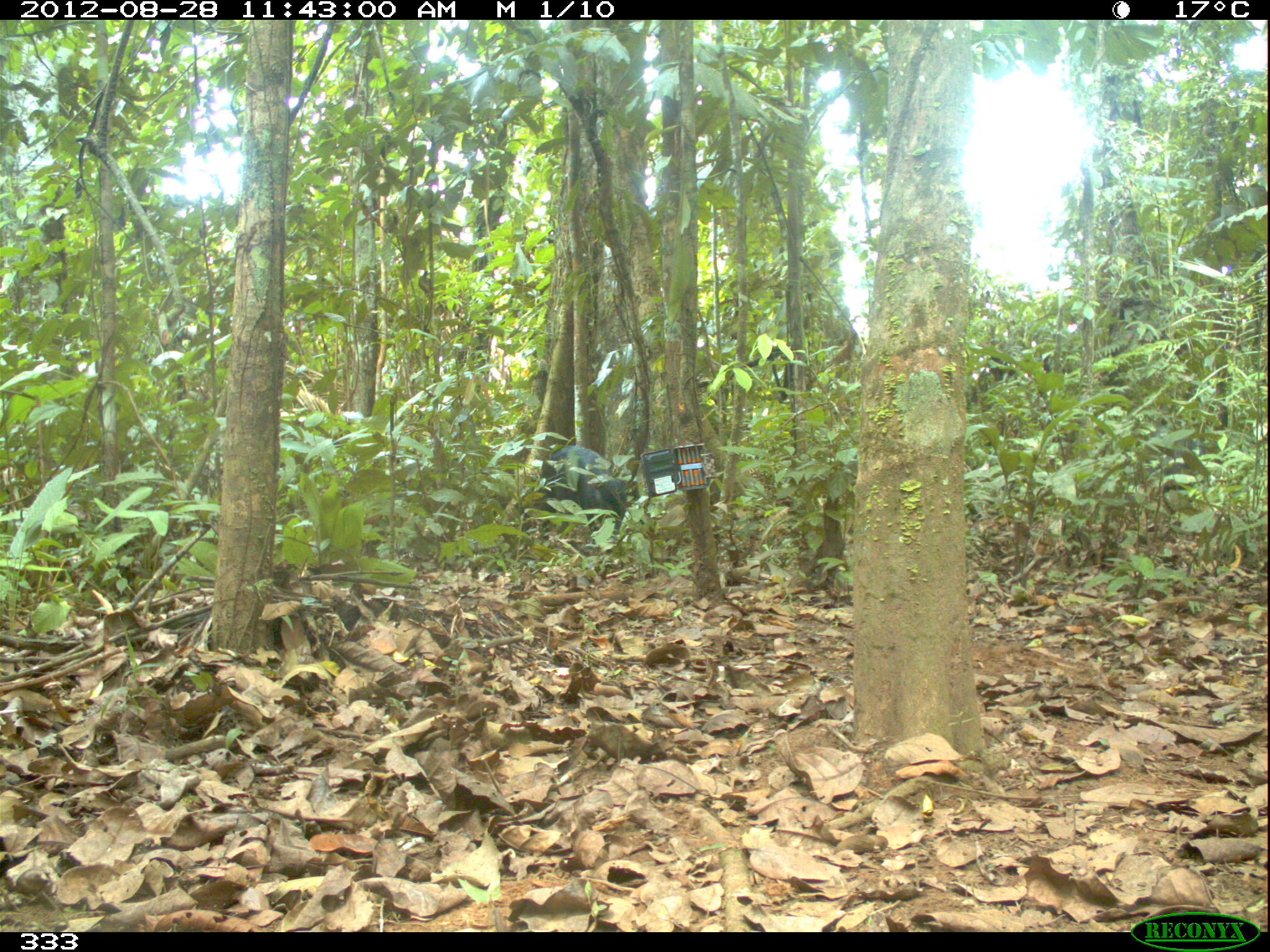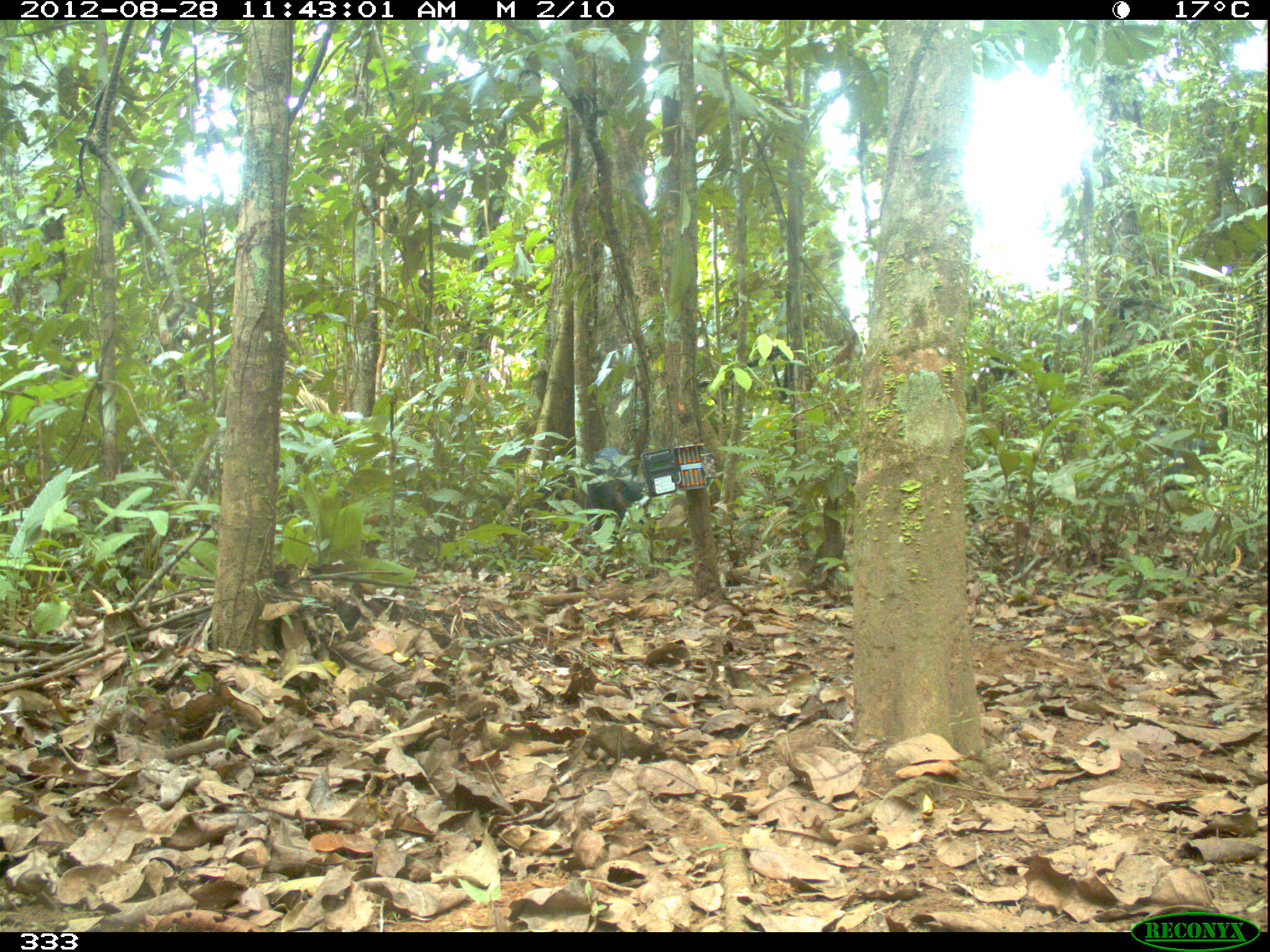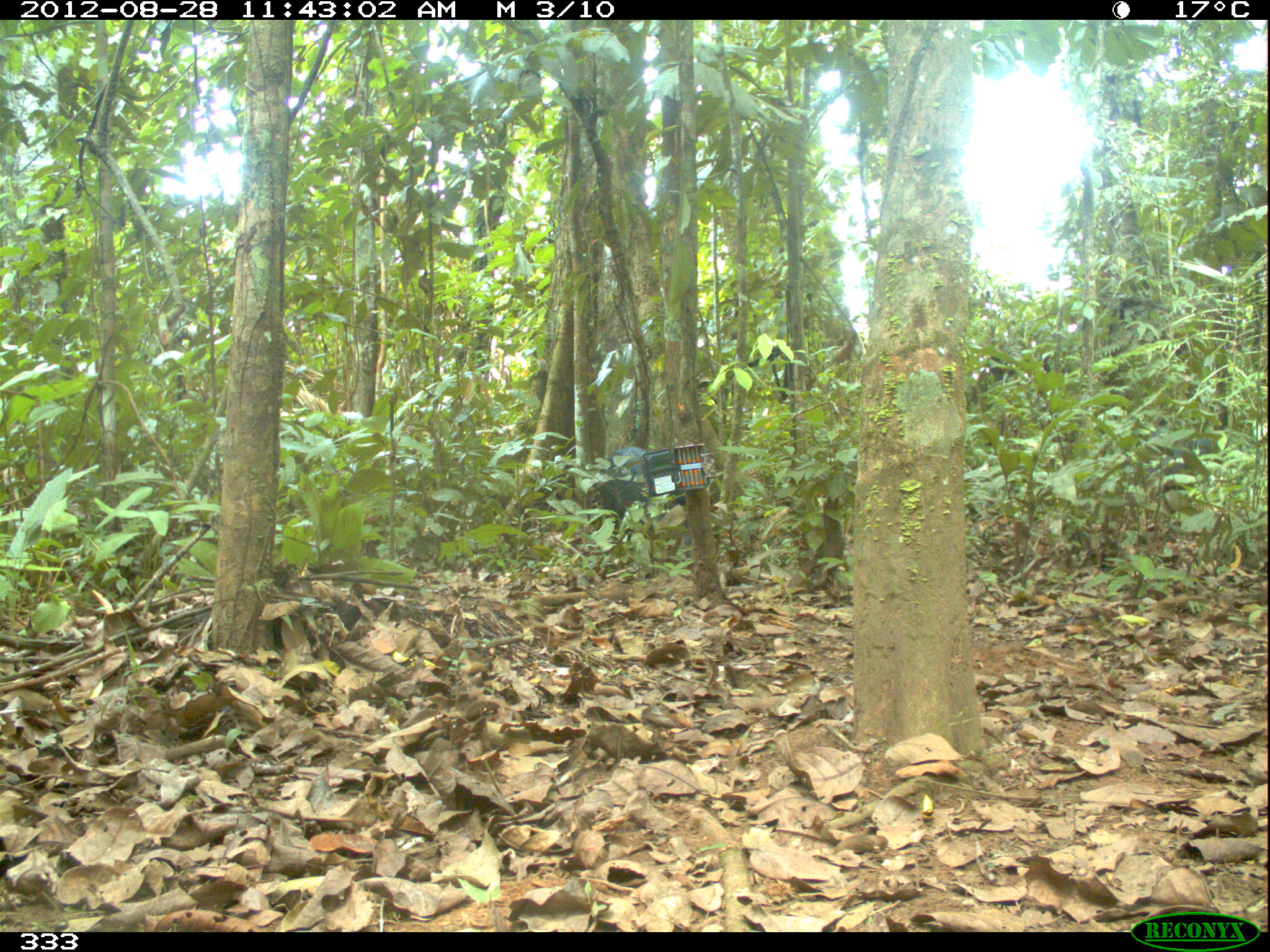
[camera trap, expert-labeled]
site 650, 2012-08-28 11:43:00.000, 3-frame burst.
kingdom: Animalia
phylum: Chordata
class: Mammalia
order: Artiodactyla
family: Tayassuidae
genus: Tayassu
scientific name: Tayassu pecari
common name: white-lipped peccary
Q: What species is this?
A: Tayassu pecari (white-lipped peccary).